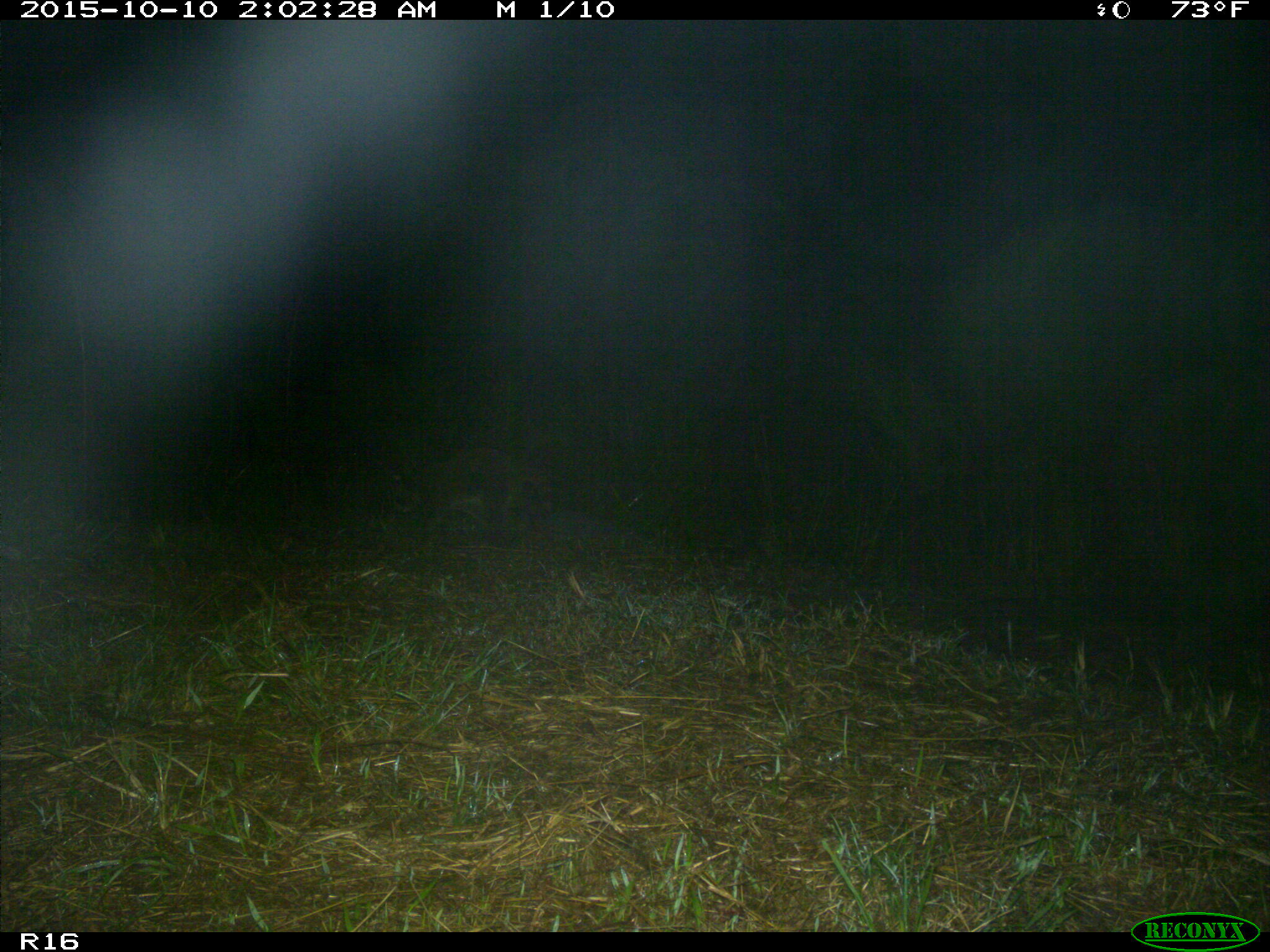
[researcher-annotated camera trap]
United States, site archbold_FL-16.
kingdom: Animalia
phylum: Chordata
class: Mammalia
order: Carnivora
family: Procyonidae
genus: Procyon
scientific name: Procyon lotor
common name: common raccoon